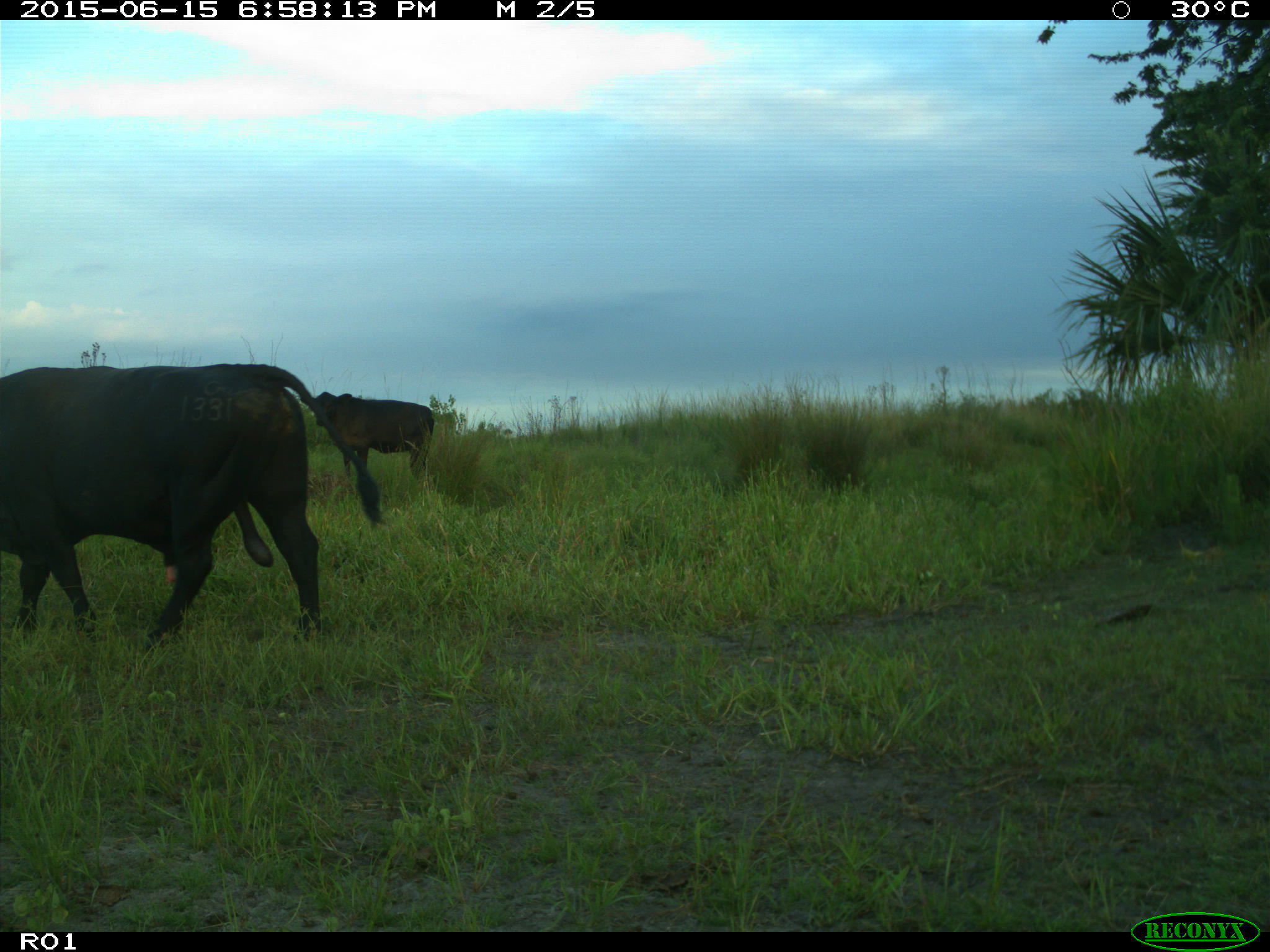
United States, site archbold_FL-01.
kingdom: Animalia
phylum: Chordata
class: Mammalia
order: Artiodactyla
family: Bovidae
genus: Bos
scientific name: Bos taurus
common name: domestic cow